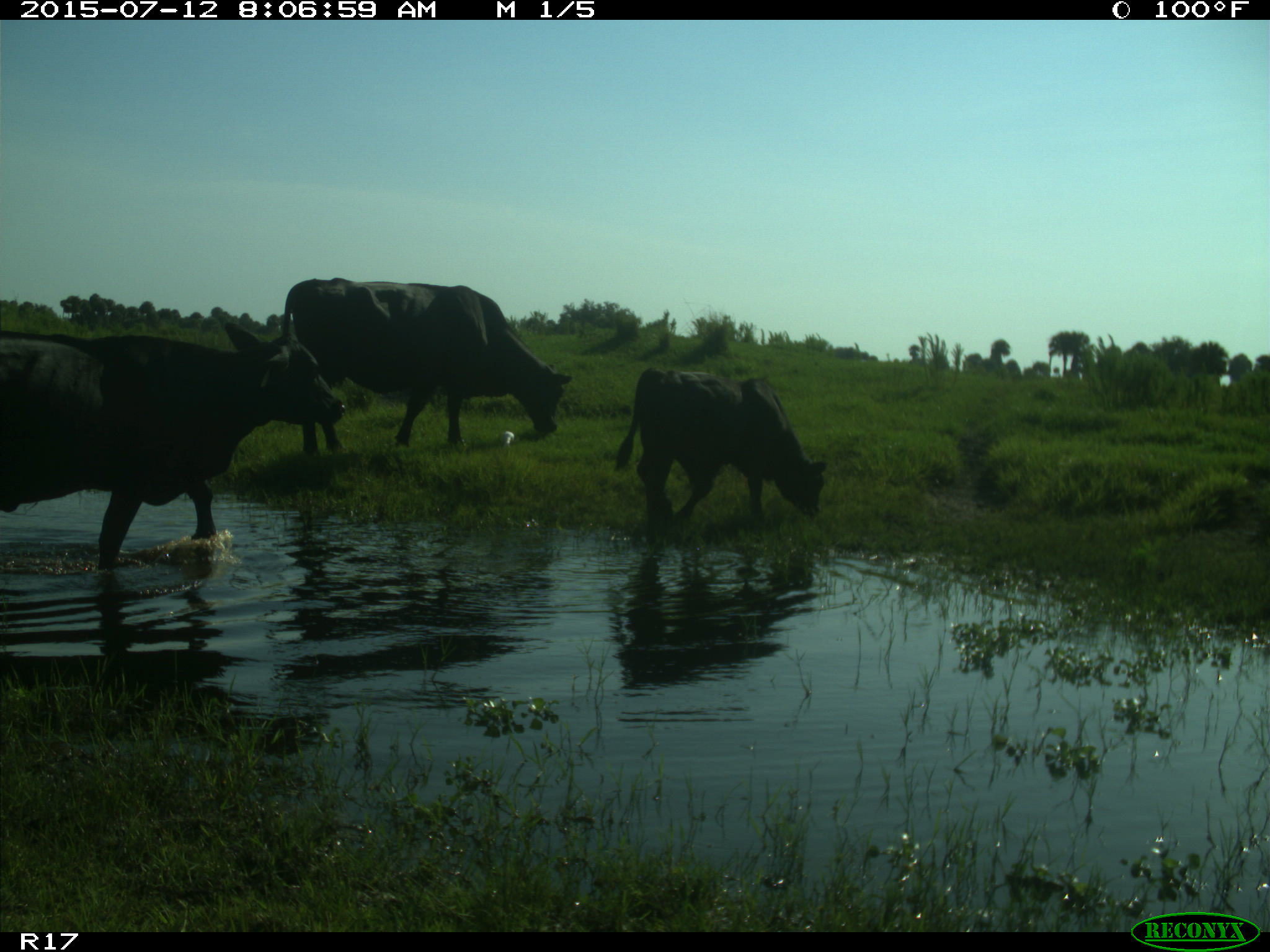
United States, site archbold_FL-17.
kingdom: Animalia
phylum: Chordata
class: Mammalia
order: Artiodactyla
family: Bovidae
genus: Bos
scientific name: Bos taurus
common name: domestic cow